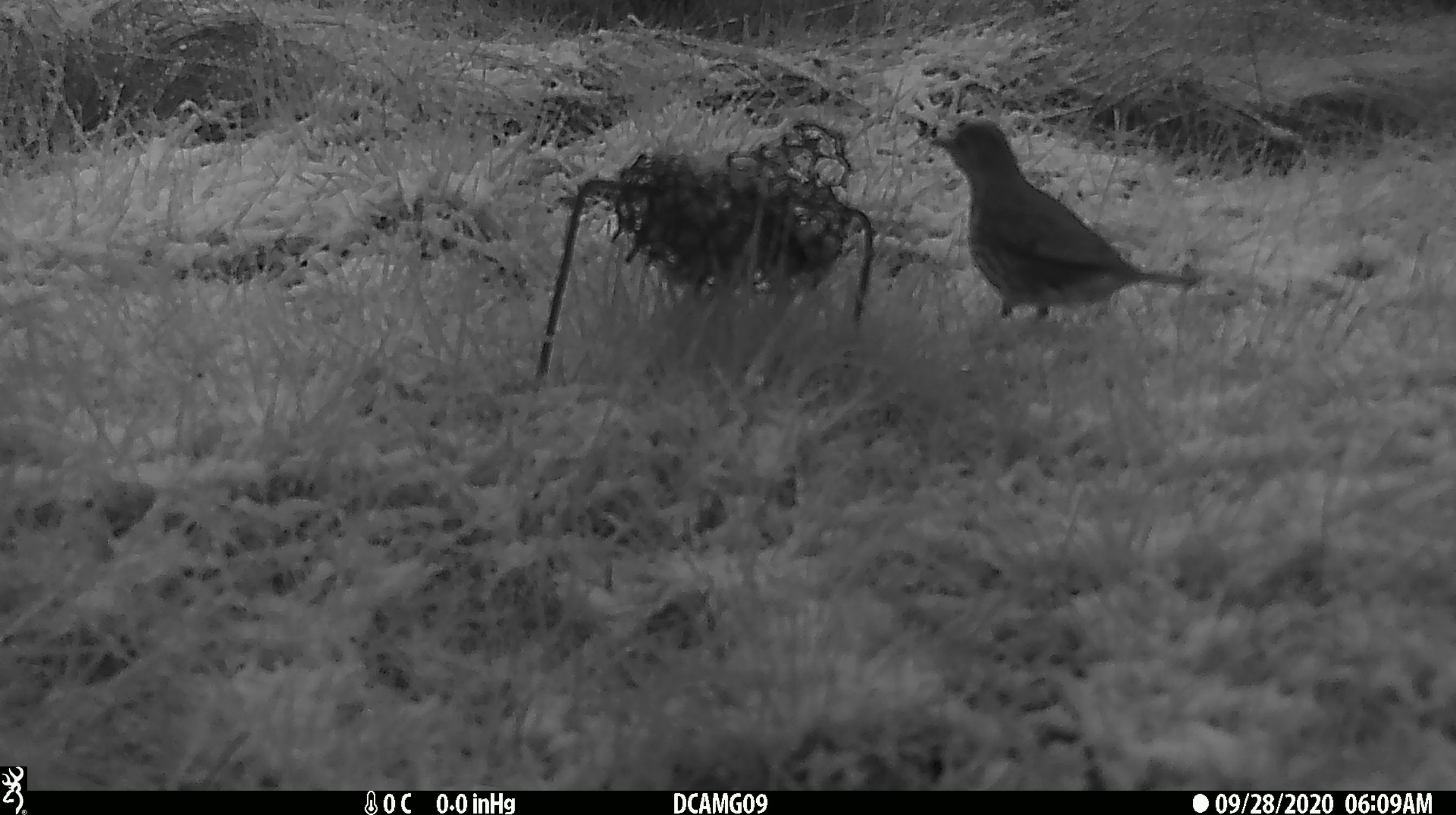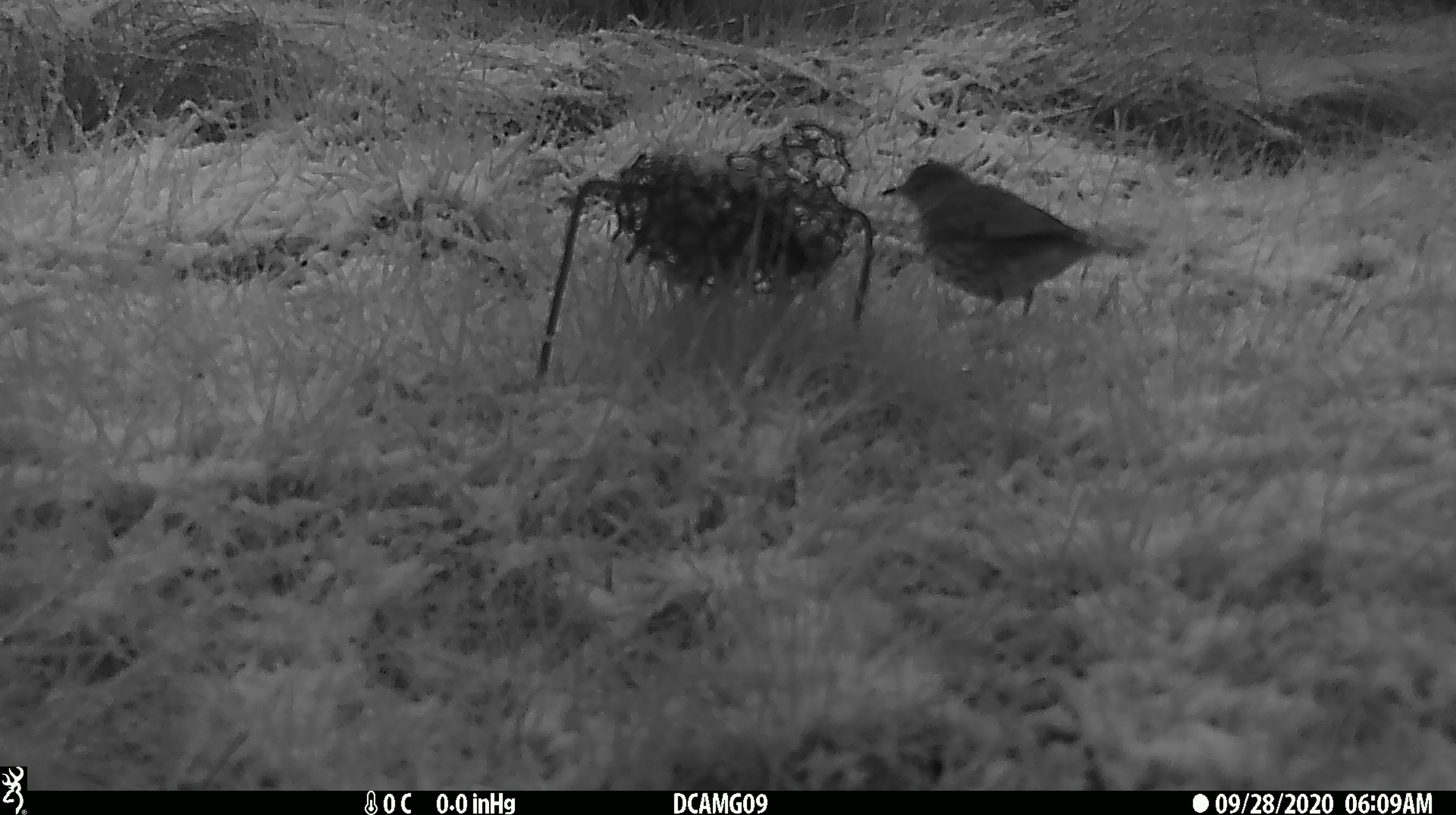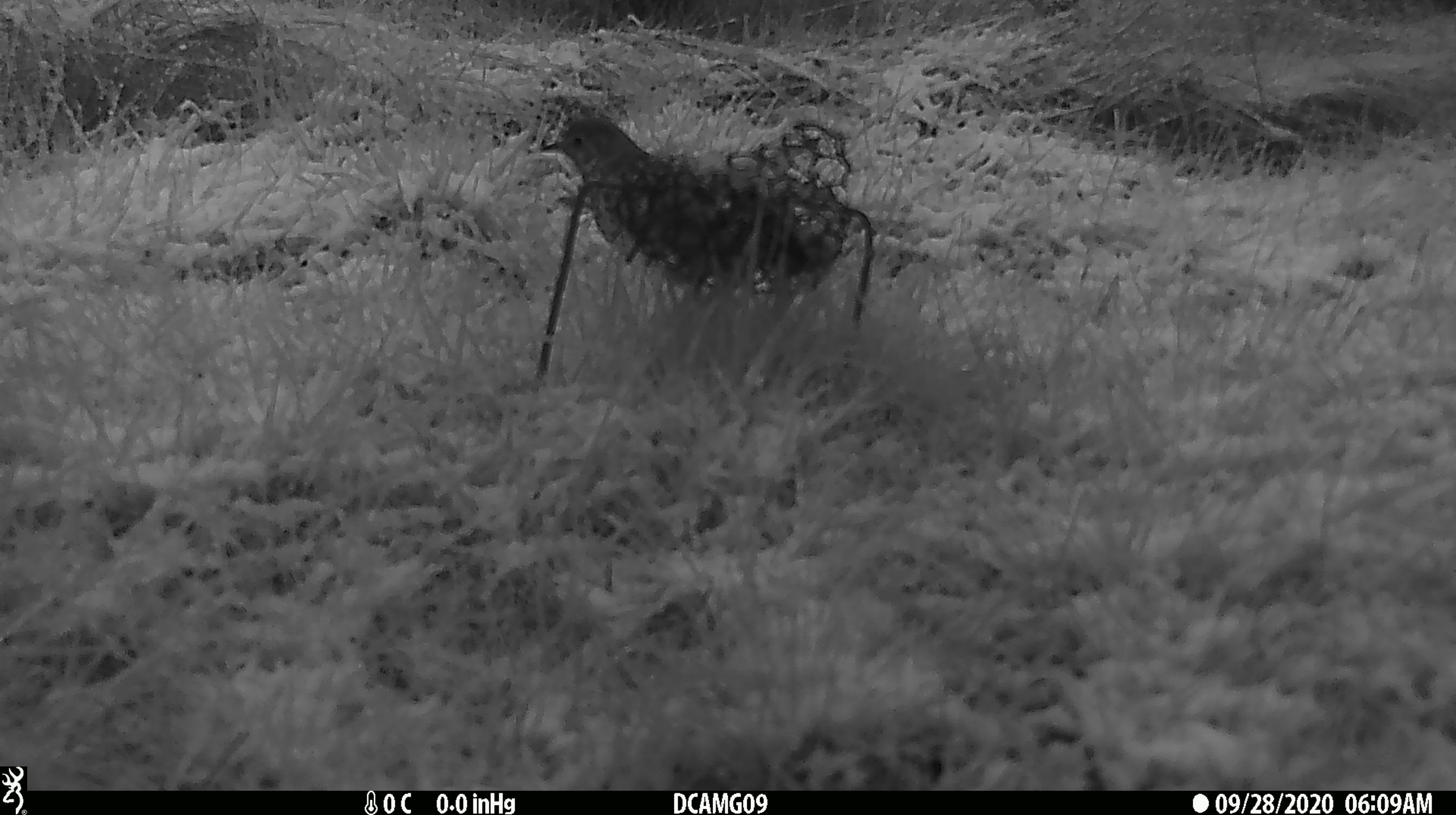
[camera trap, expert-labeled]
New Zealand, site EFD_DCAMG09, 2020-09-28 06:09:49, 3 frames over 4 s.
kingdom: Animalia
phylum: Chordata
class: Aves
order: Passeriformes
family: Turdidae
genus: Turdus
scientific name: Turdus philomelos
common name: song thrush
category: thrush